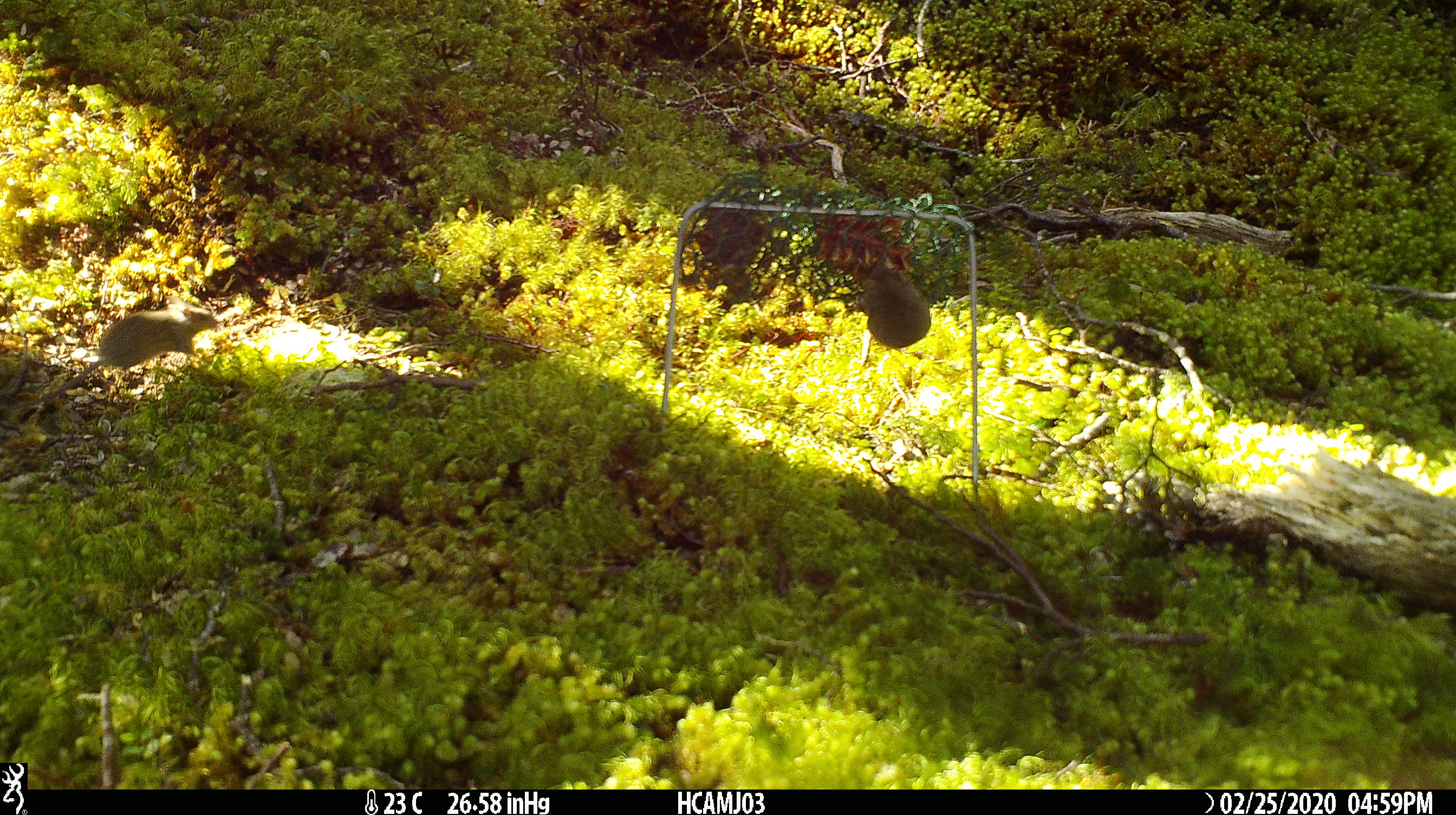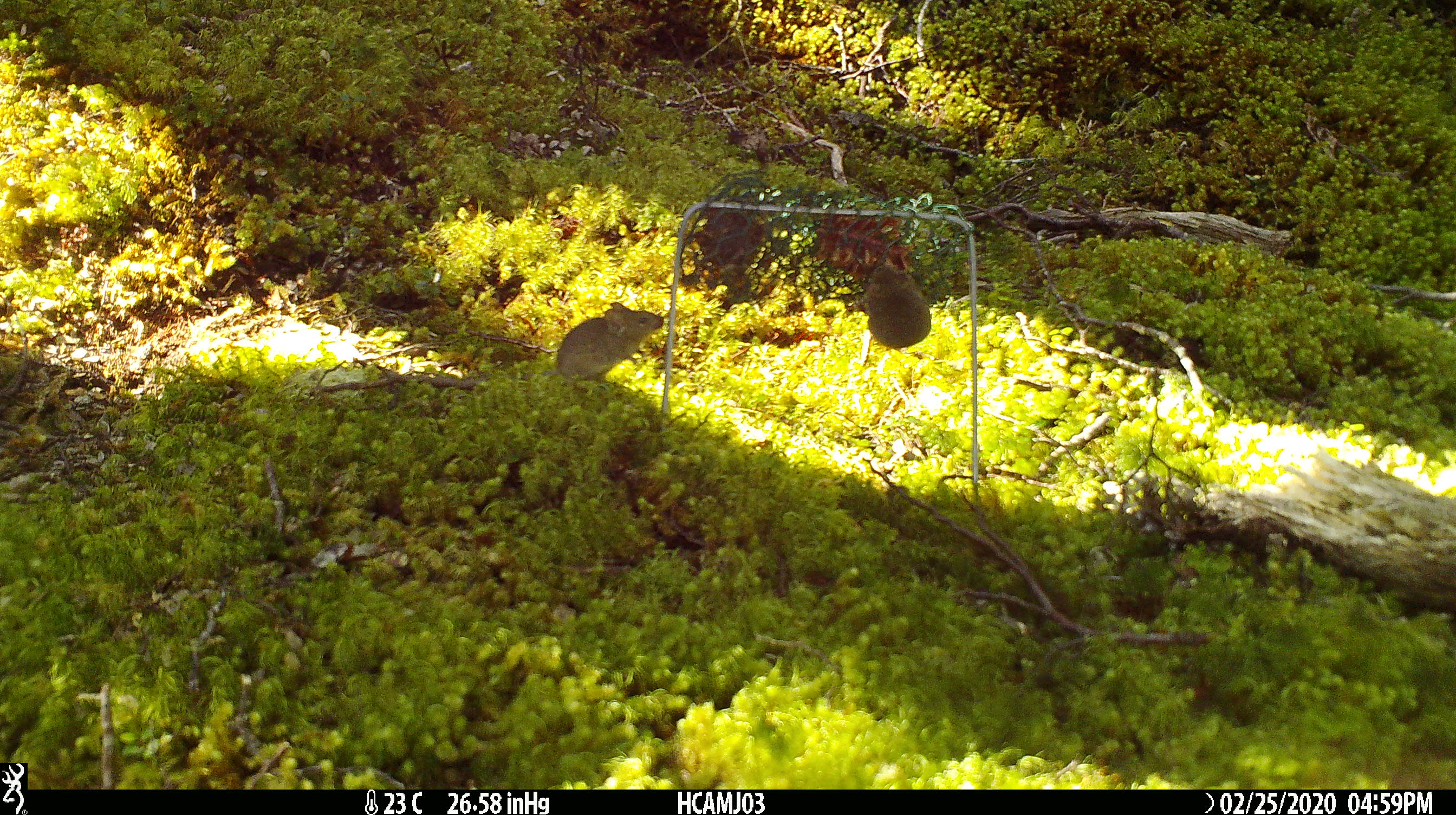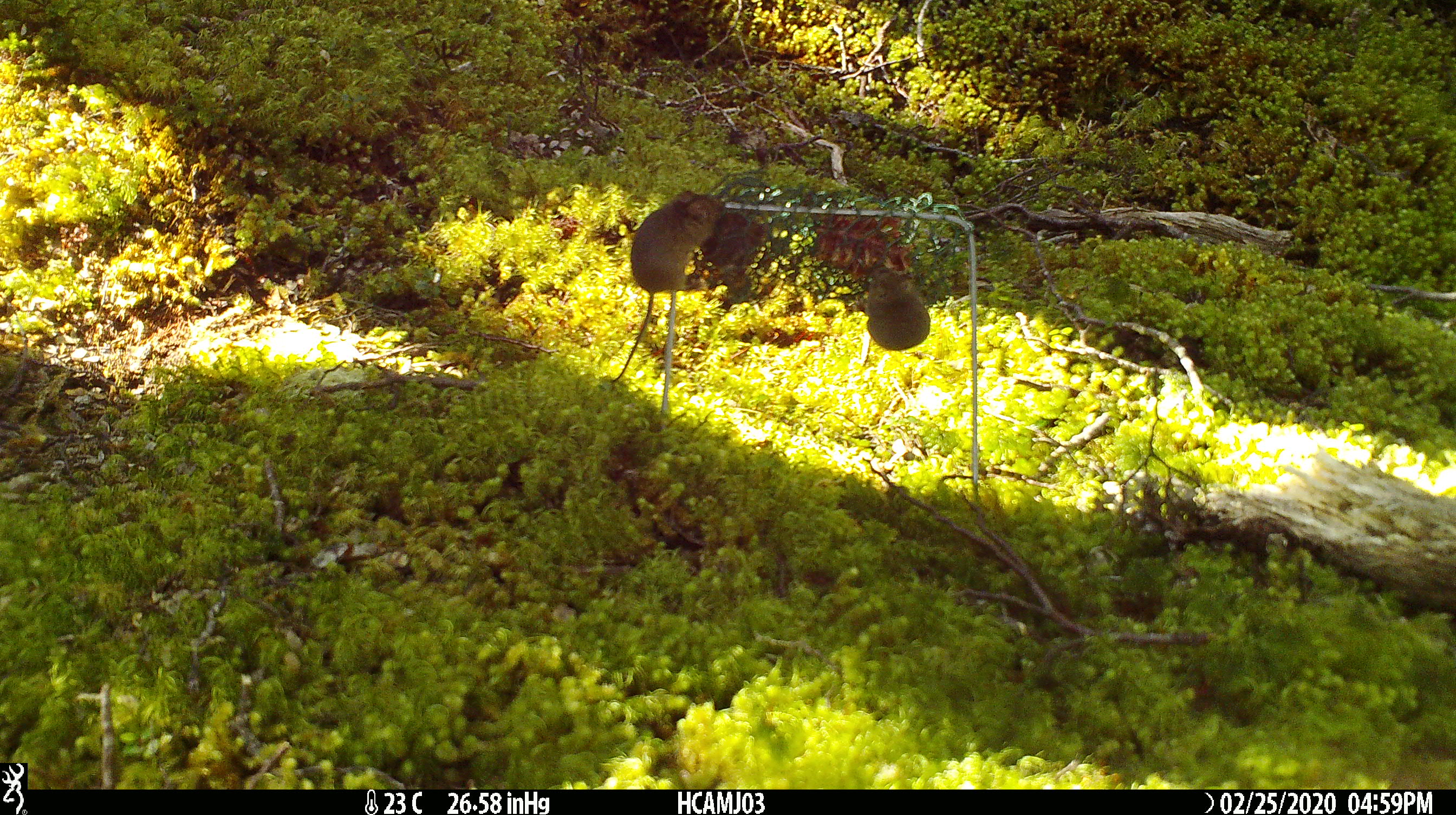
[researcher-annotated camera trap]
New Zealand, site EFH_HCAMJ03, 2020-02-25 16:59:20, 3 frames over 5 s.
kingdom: Animalia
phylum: Chordata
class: Mammalia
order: Rodentia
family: Muridae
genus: Mus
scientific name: Mus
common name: mouse